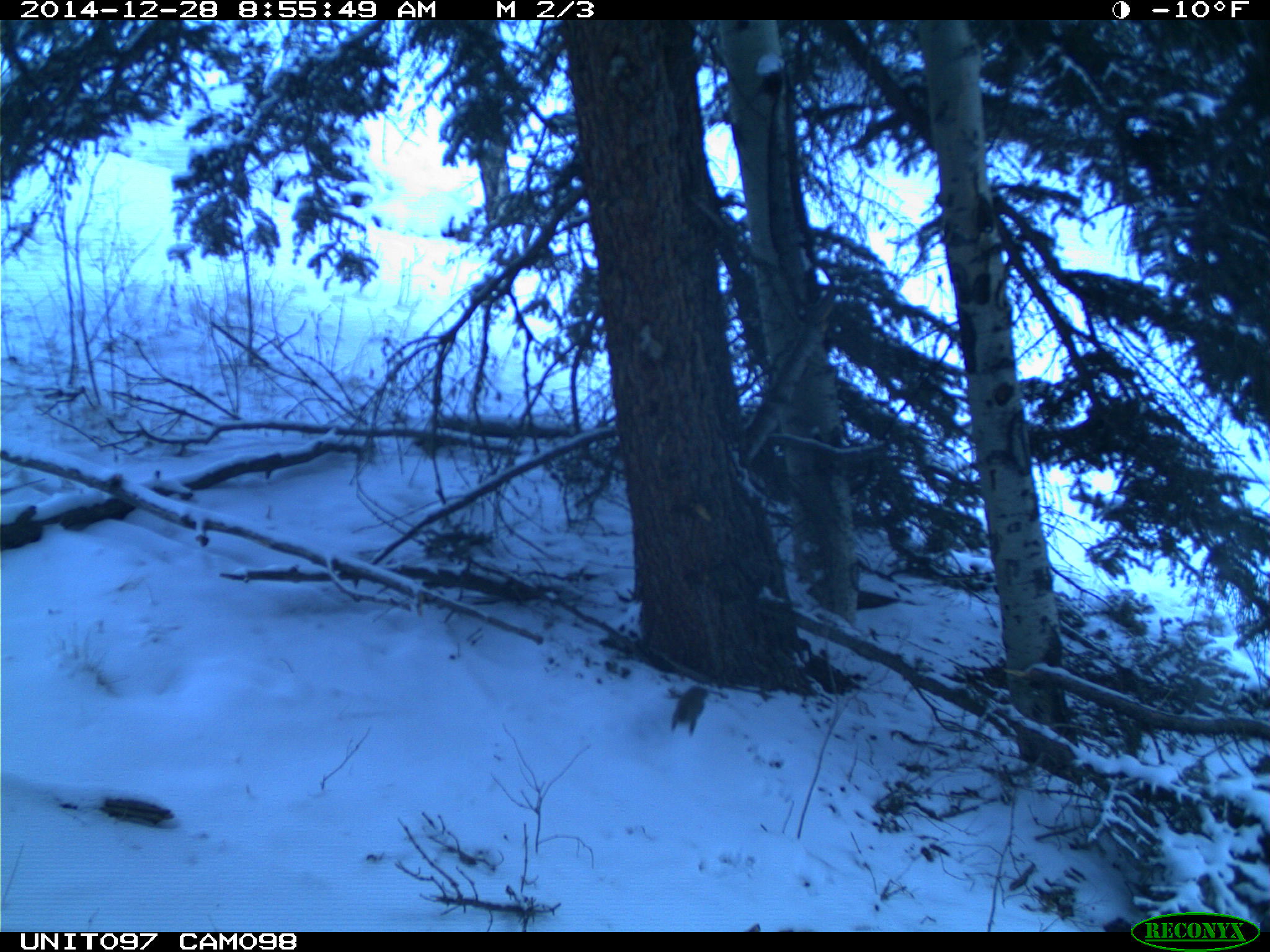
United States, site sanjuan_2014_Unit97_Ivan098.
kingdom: Animalia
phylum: Chordata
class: Mammalia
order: Rodentia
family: Sciuridae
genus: Tamiasciurus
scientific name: Tamiasciurus hudsonicus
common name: american red squirrel